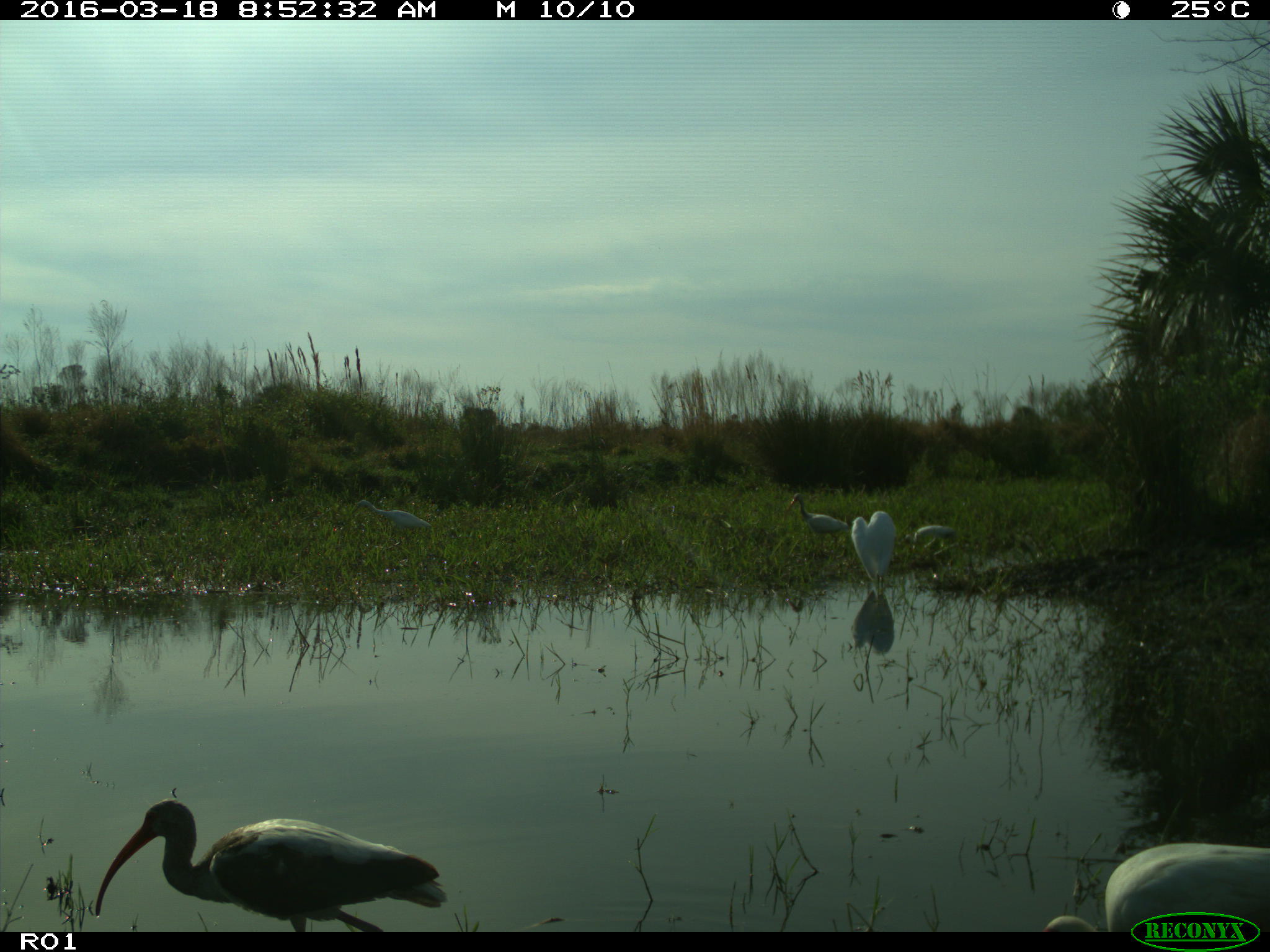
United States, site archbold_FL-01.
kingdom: Animalia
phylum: Chordata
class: Aves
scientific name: Aves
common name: birds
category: unidentified bird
Unidentified bird (birds) (Aves).